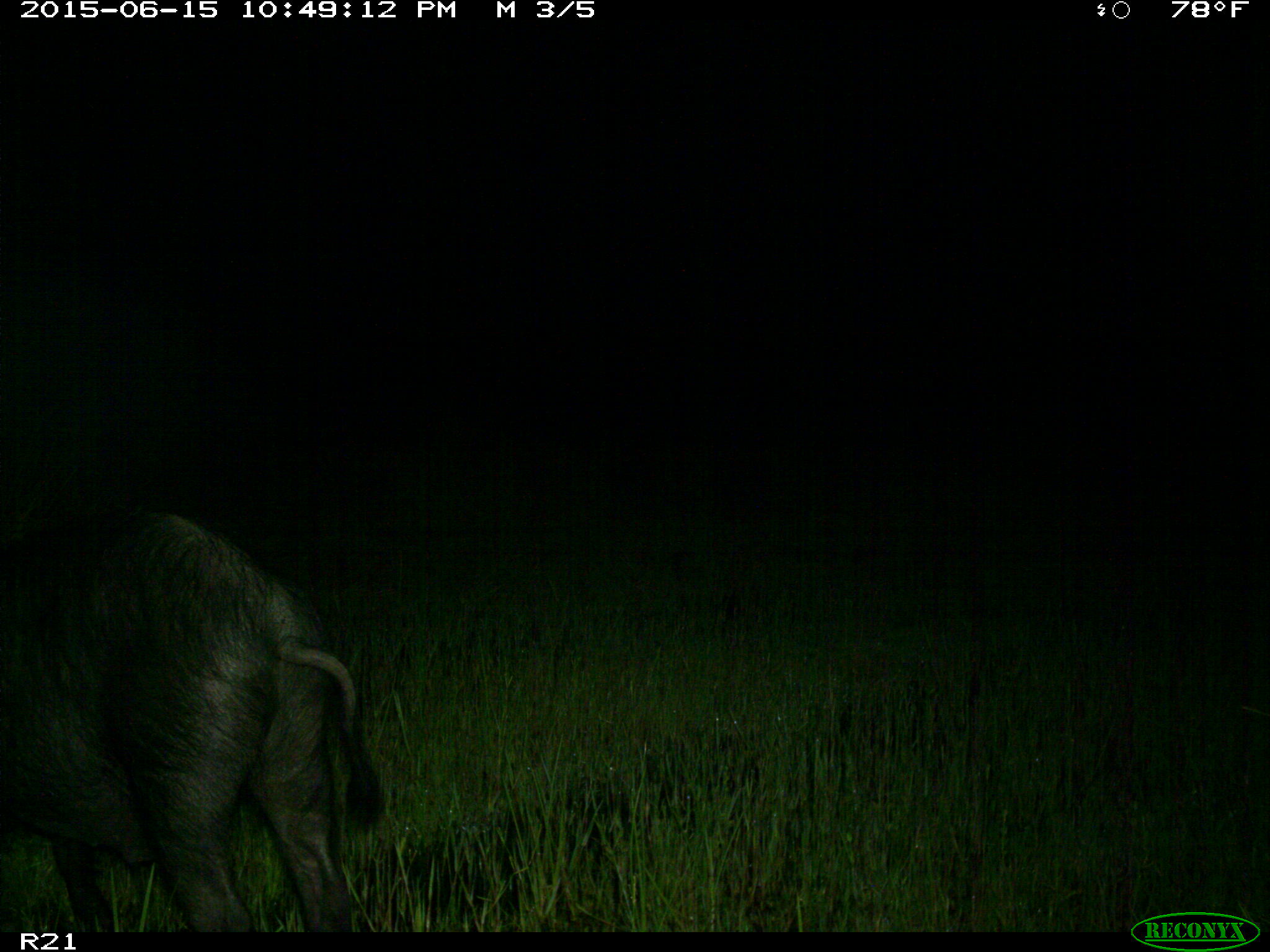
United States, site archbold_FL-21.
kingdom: Animalia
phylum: Chordata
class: Mammalia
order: Artiodactyla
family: Suidae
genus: Sus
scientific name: Sus scrofa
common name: wild boar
Sus scrofa (wild boar).